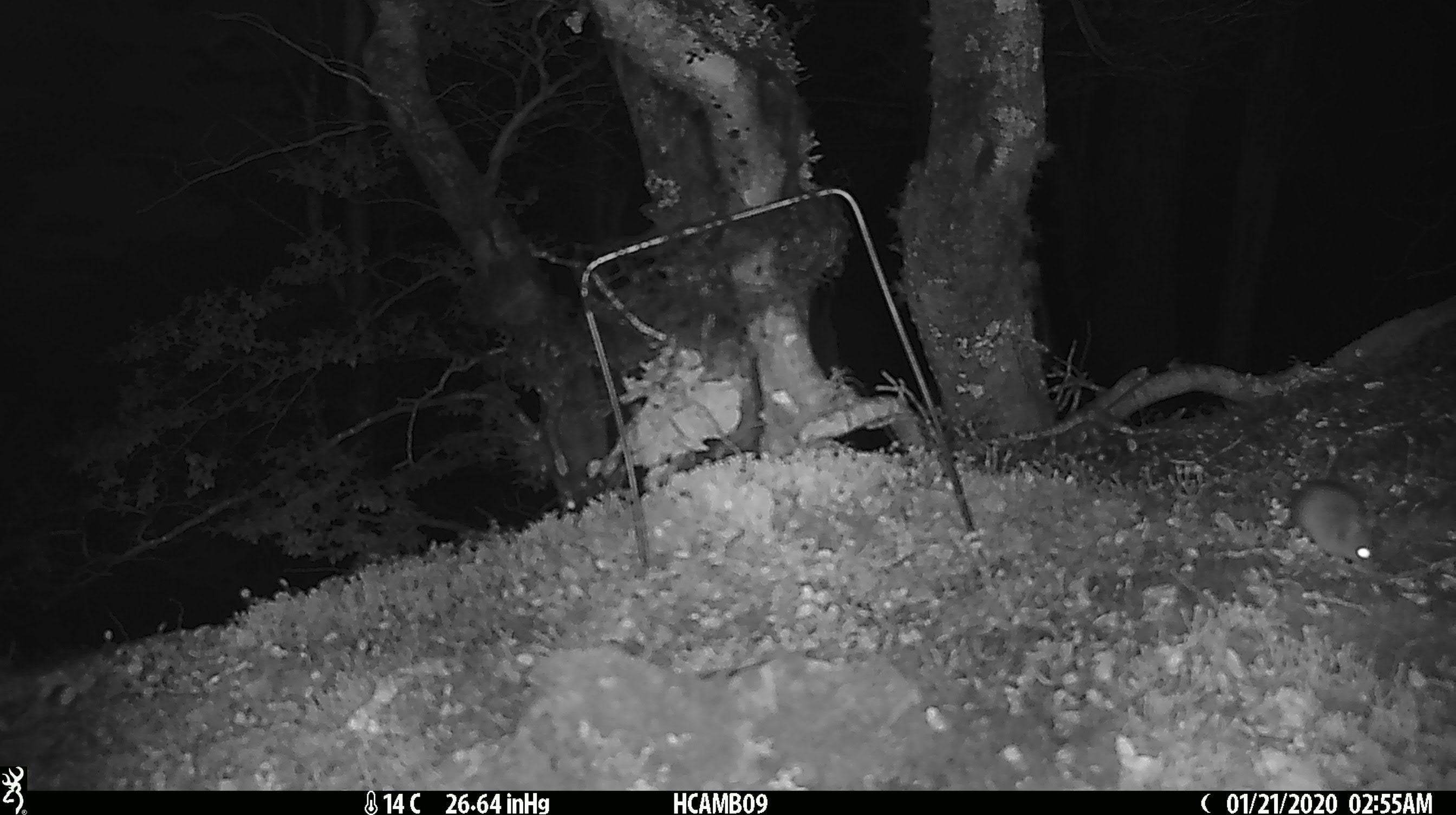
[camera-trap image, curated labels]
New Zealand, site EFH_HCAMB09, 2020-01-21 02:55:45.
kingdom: Animalia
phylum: Chordata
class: Mammalia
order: Rodentia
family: Muridae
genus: Mus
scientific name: Mus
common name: mouse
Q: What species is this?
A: Mouse (Mus).